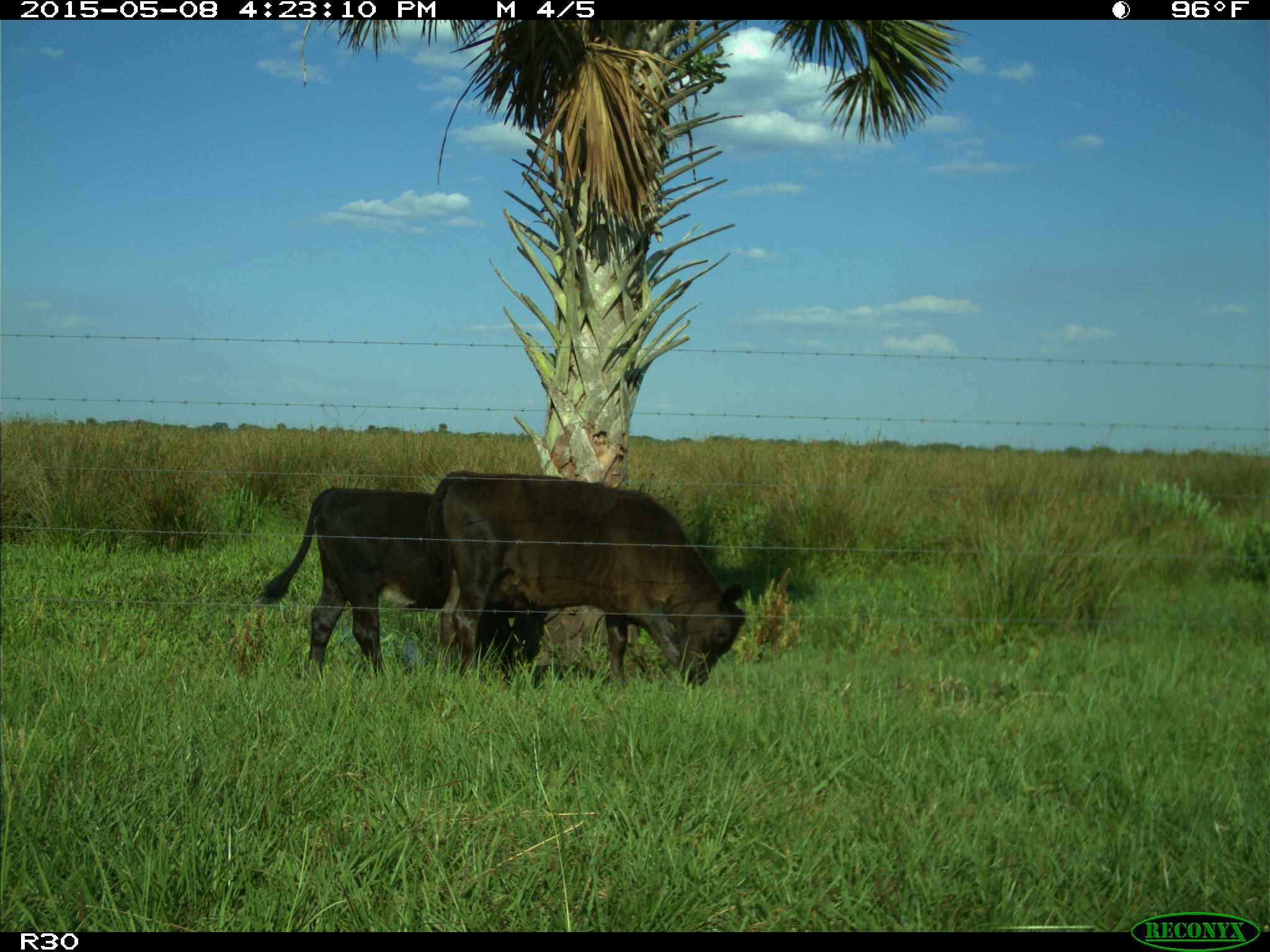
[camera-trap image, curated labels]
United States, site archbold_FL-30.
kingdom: Animalia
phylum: Chordata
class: Mammalia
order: Artiodactyla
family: Bovidae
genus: Bos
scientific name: Bos taurus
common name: domestic cow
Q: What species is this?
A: Bos taurus (domestic cow).